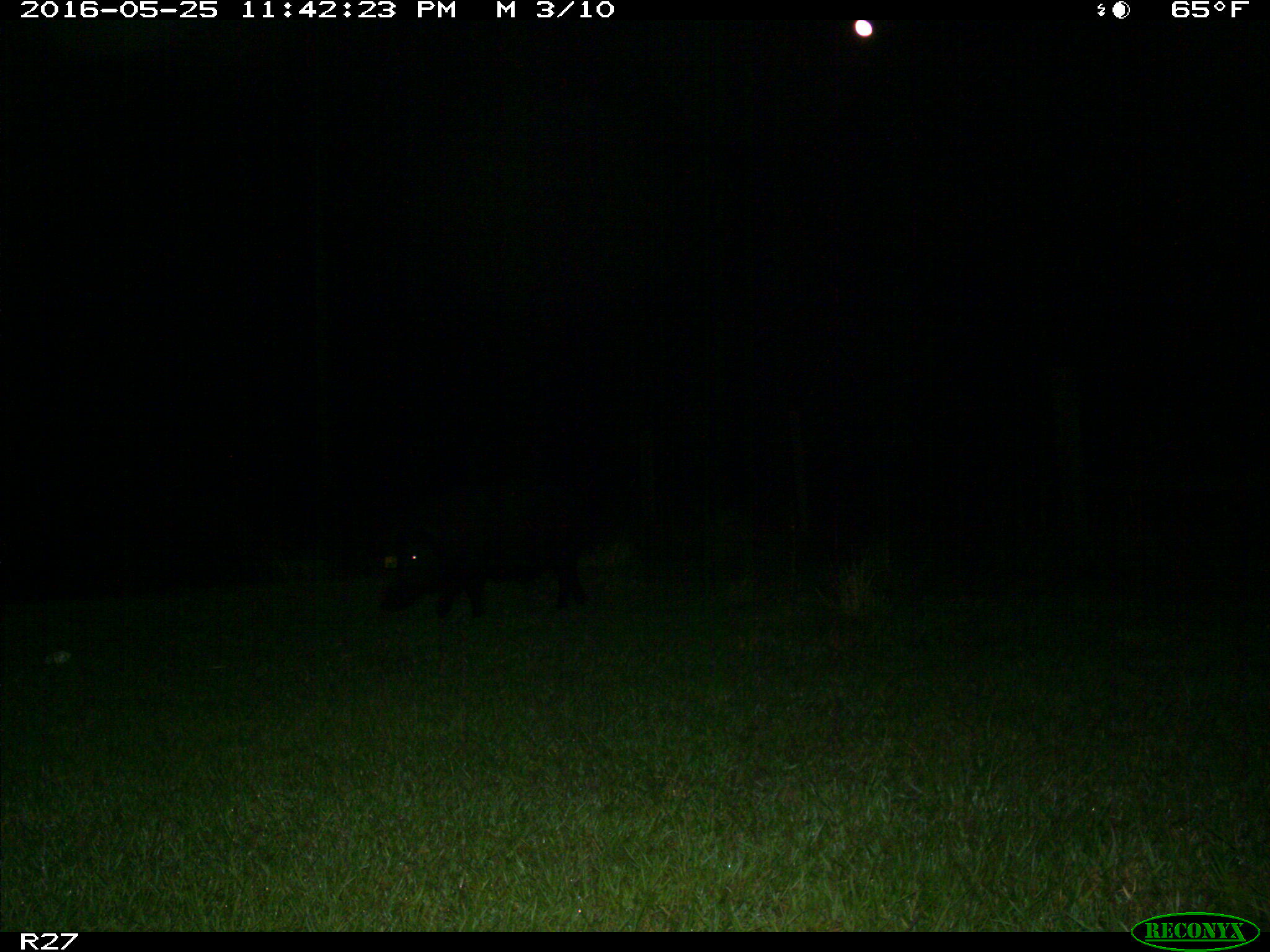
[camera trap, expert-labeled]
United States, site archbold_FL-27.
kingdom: Animalia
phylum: Chordata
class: Mammalia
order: Artiodactyla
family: Suidae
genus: Sus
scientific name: Sus scrofa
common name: wild boar